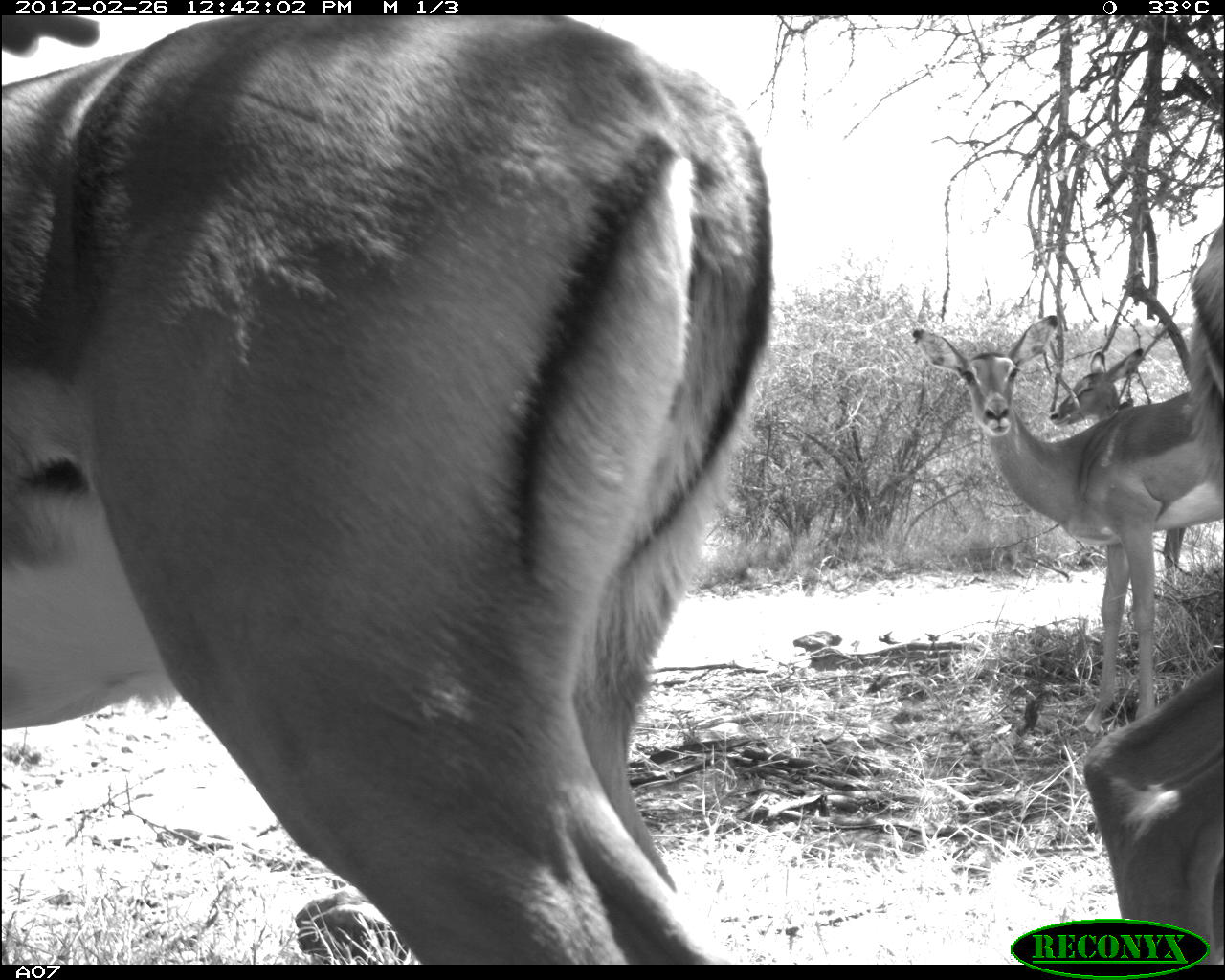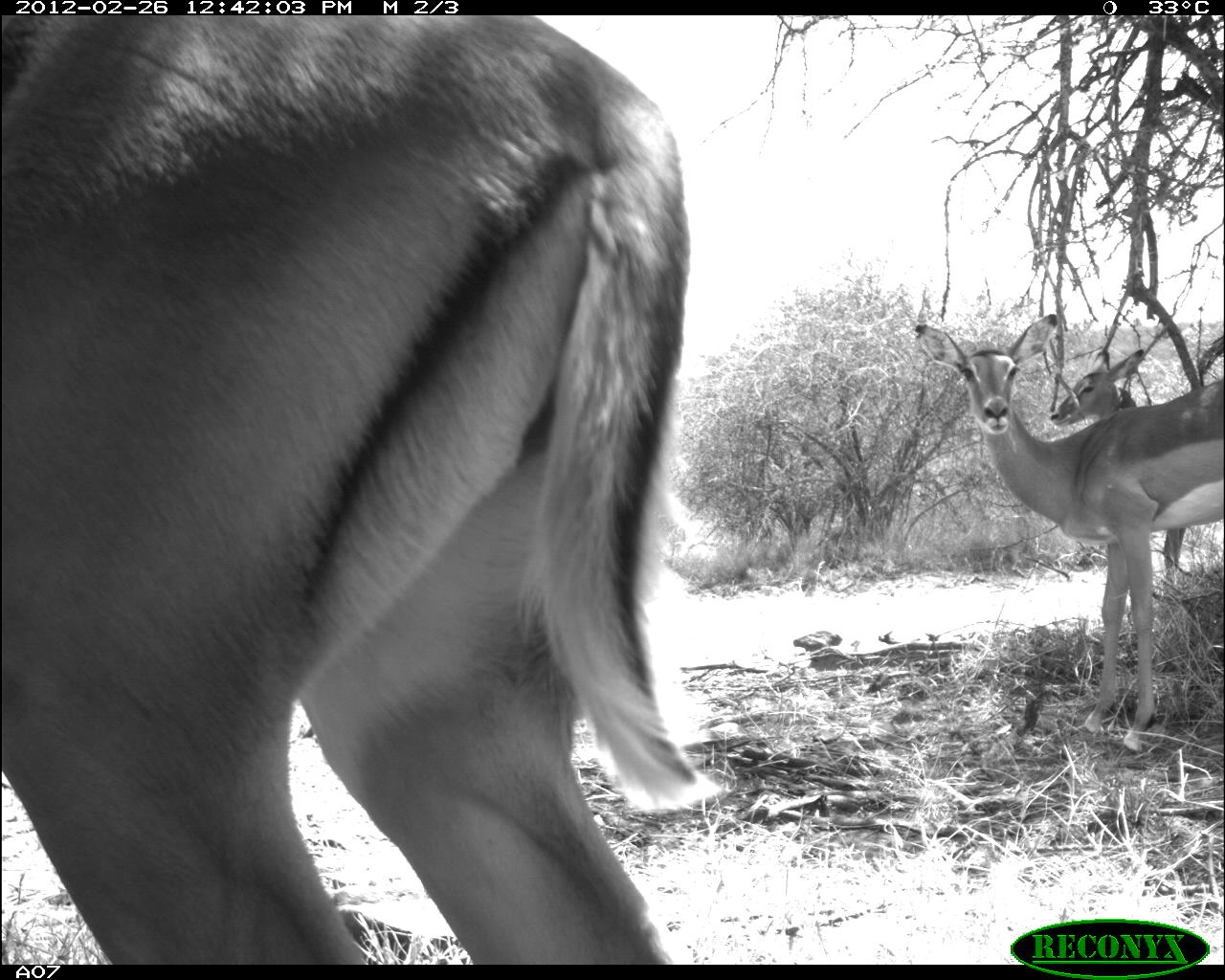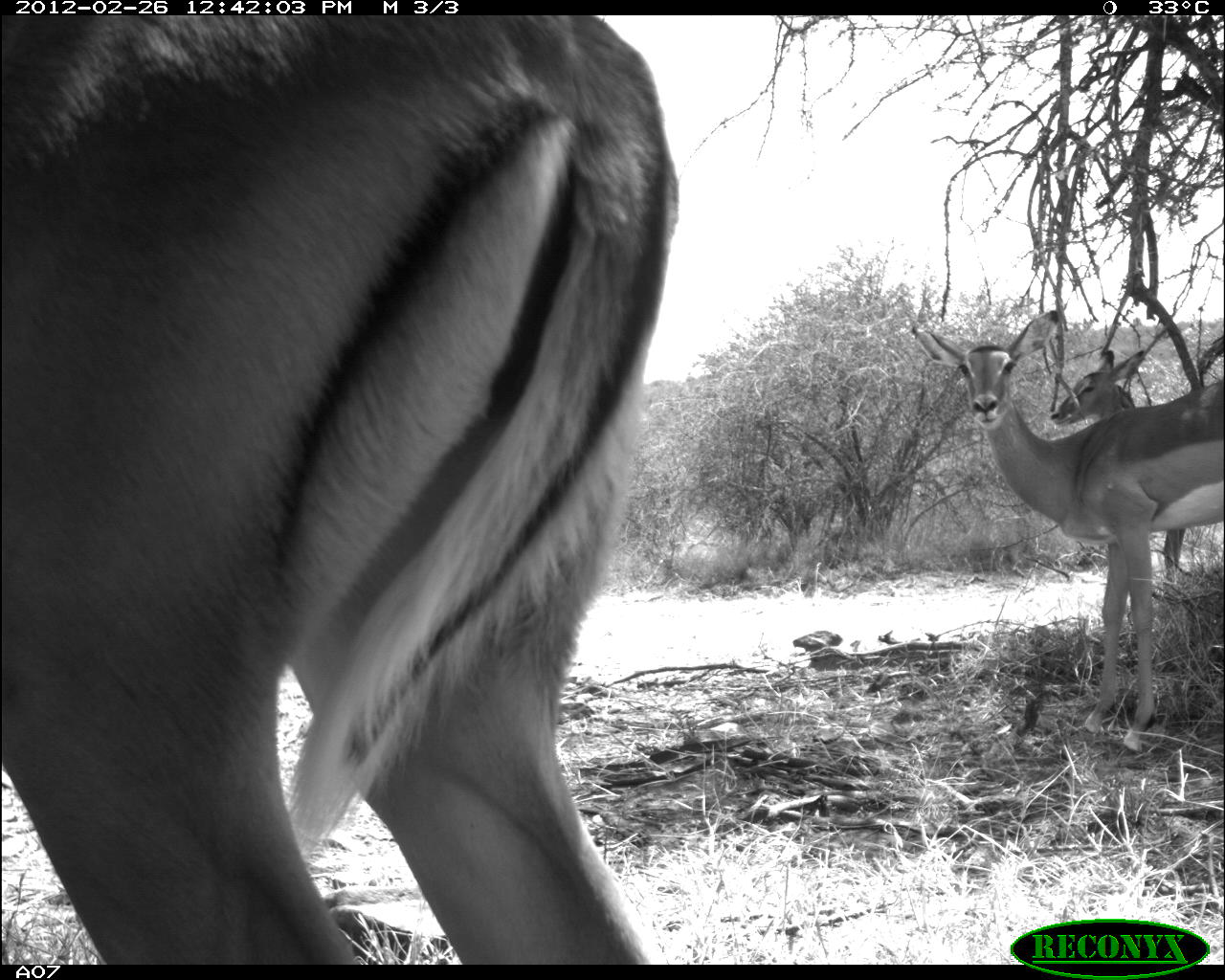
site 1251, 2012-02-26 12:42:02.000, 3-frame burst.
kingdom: Animalia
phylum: Chordata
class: Mammalia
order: Artiodactyla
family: Bovidae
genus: Aepyceros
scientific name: Aepyceros melampus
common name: impala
Aepyceros melampus (impala), count 4.